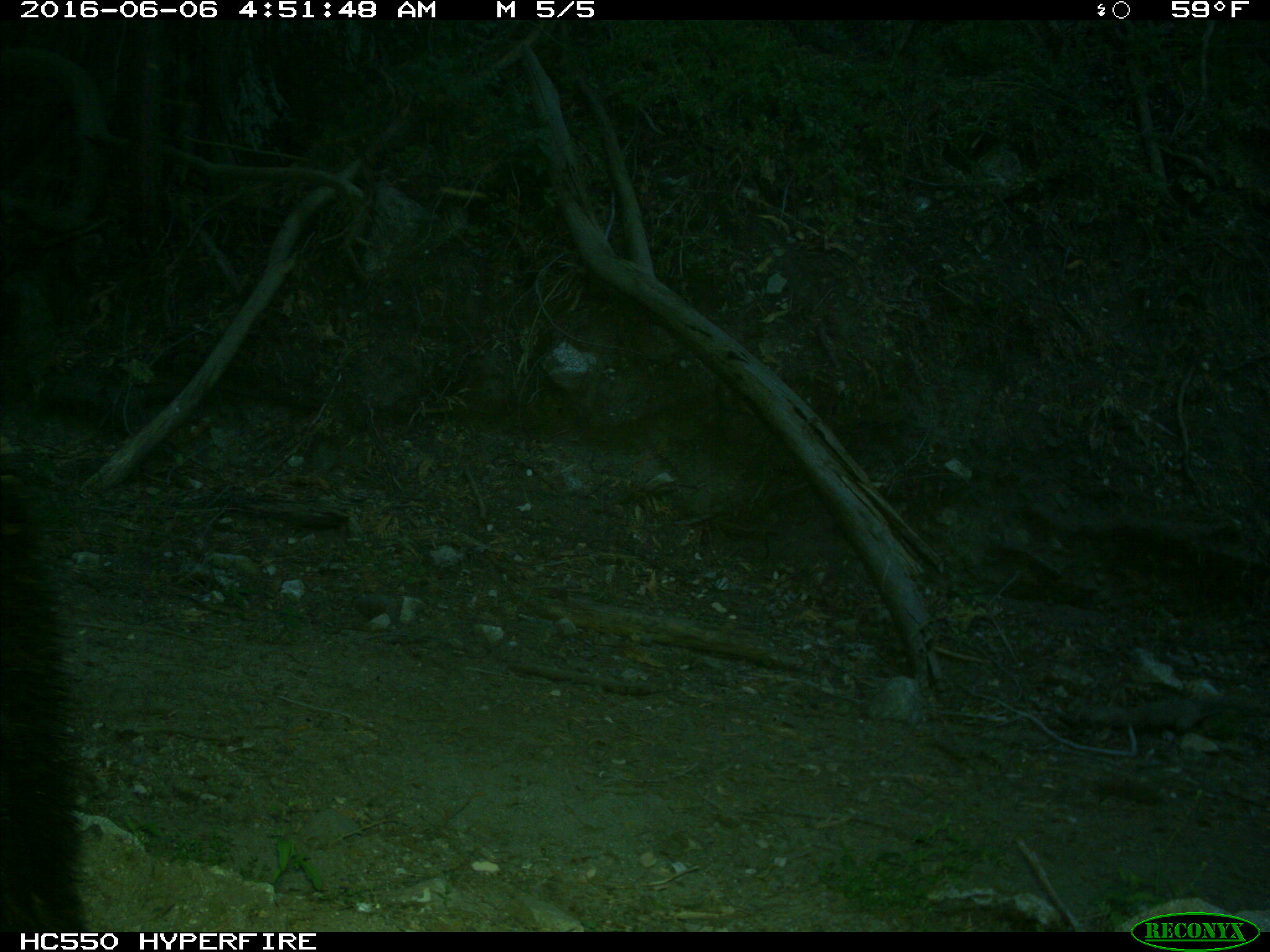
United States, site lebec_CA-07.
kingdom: Animalia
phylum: Chordata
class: Mammalia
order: Carnivora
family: Ursidae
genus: Ursus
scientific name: Ursus americanus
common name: american black bear